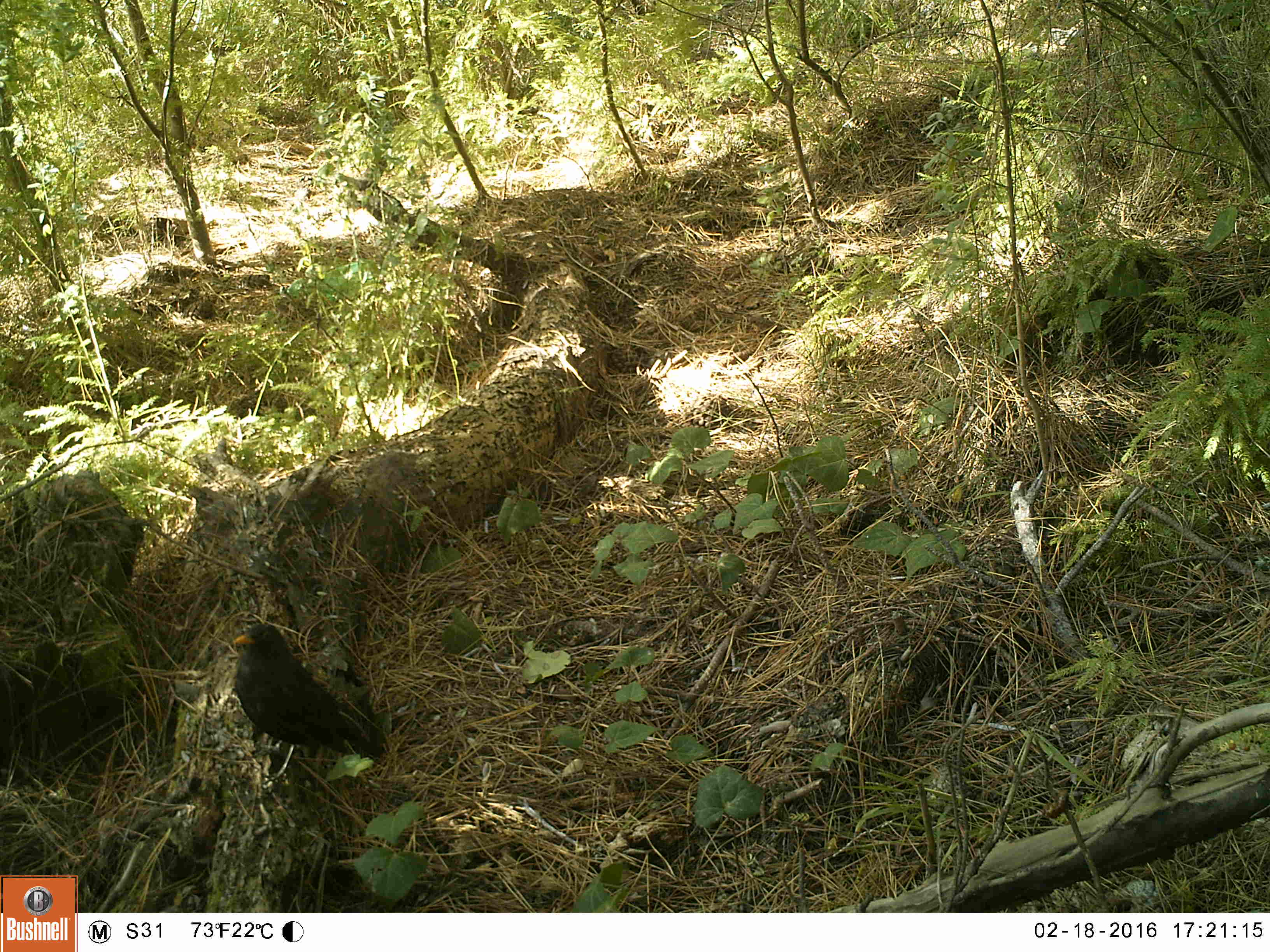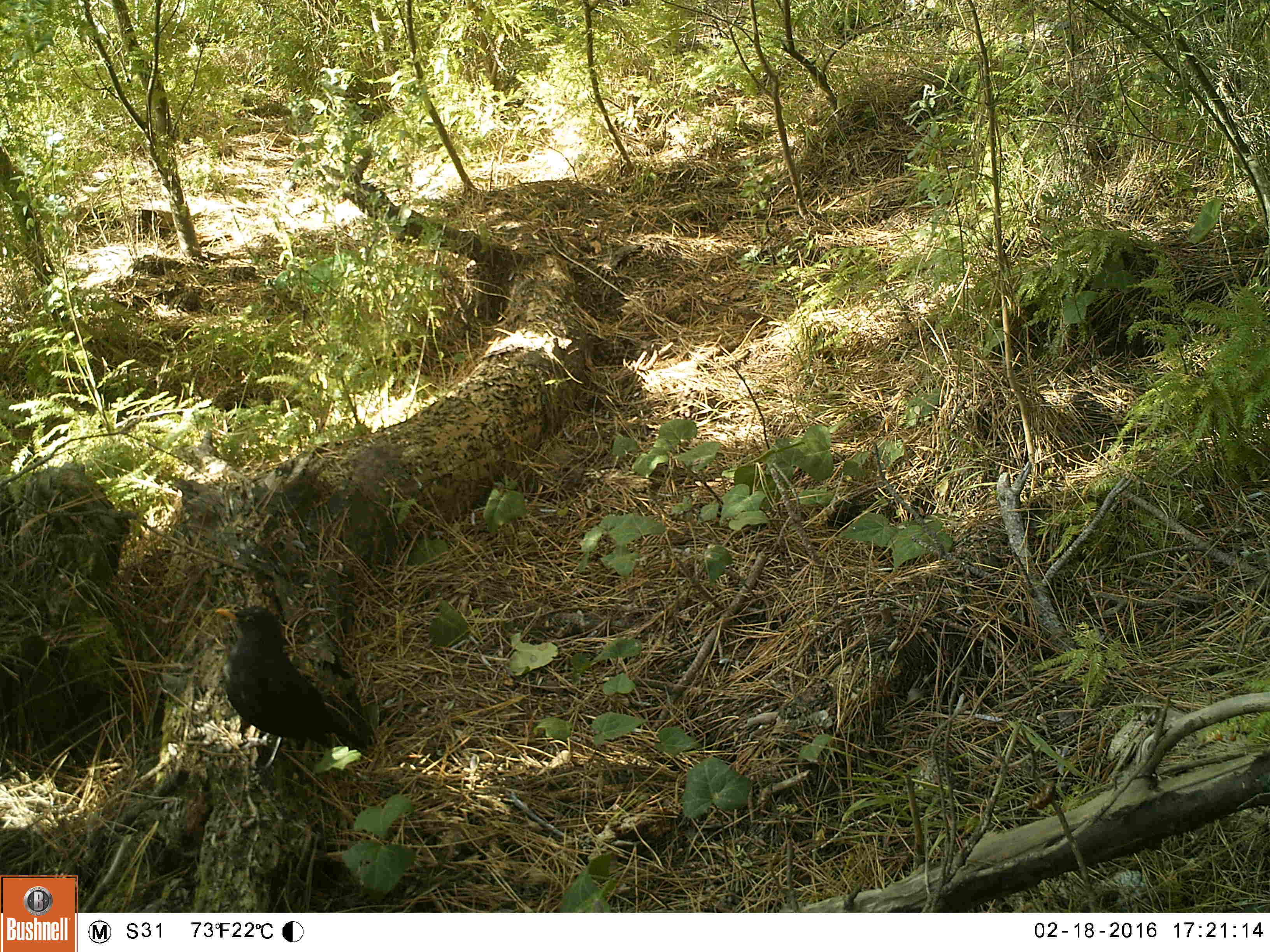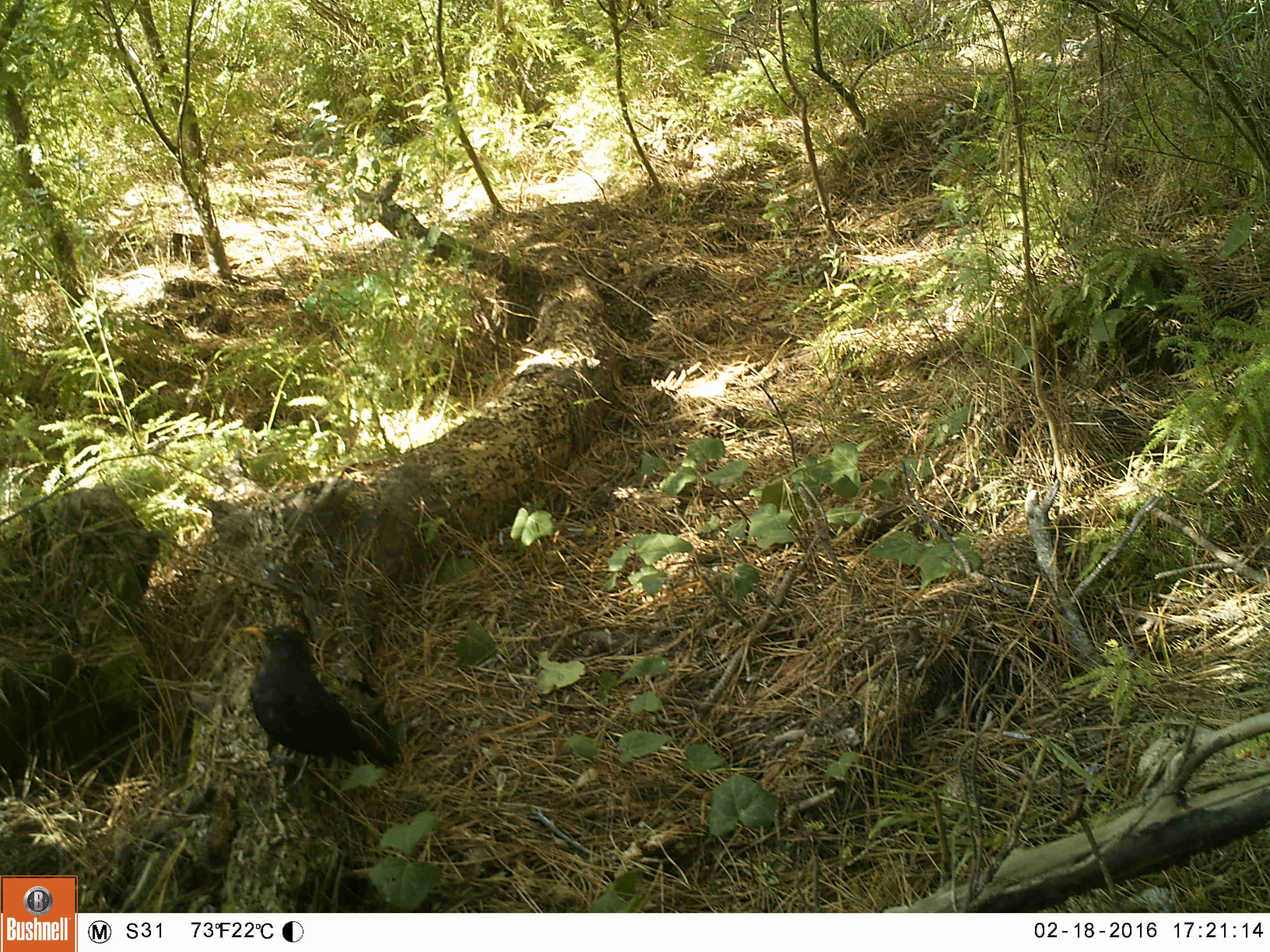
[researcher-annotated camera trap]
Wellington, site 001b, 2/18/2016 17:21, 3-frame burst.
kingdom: Animalia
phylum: Chordata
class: Aves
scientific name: Aves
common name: bird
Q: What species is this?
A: Bird (Aves).